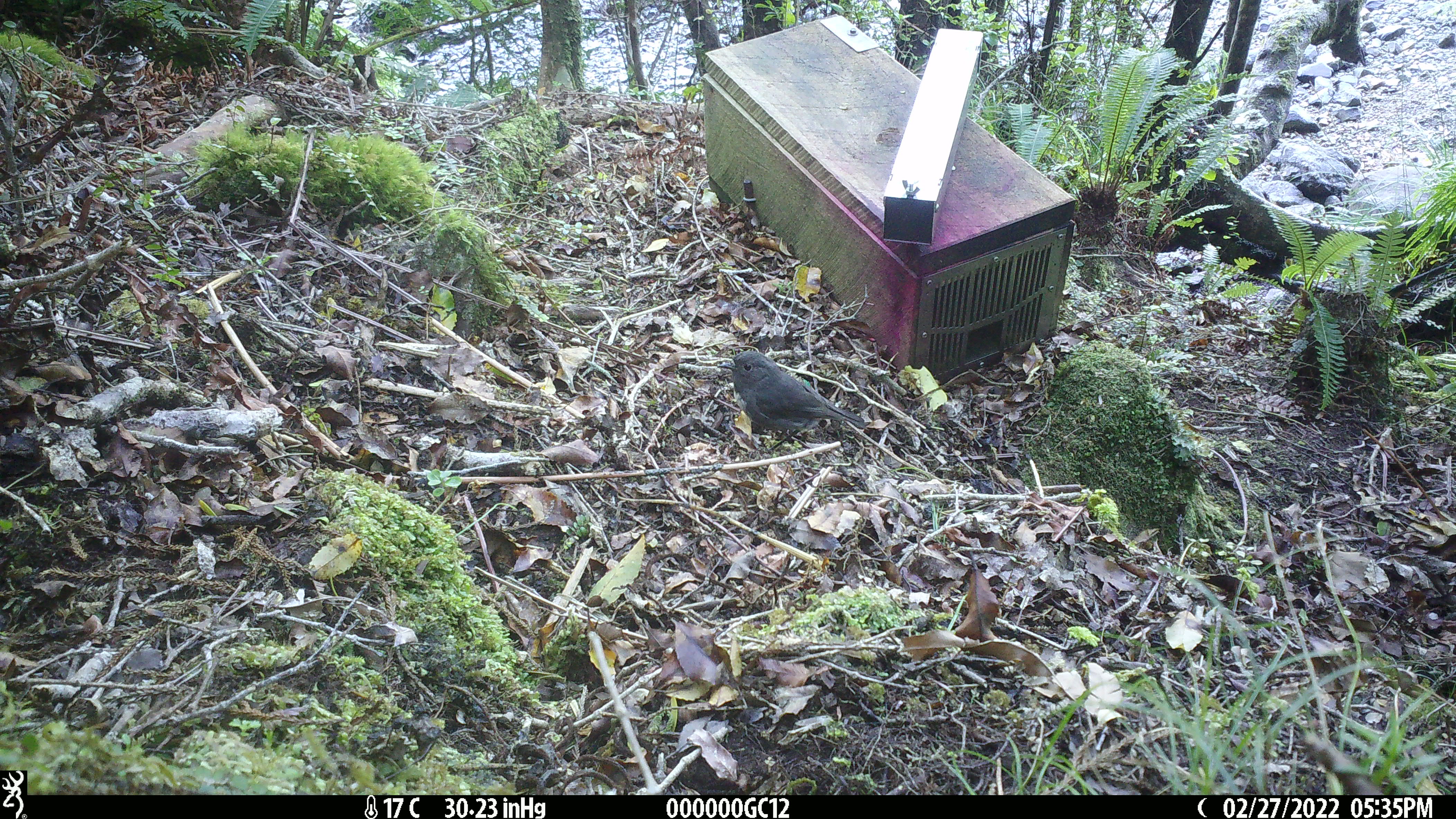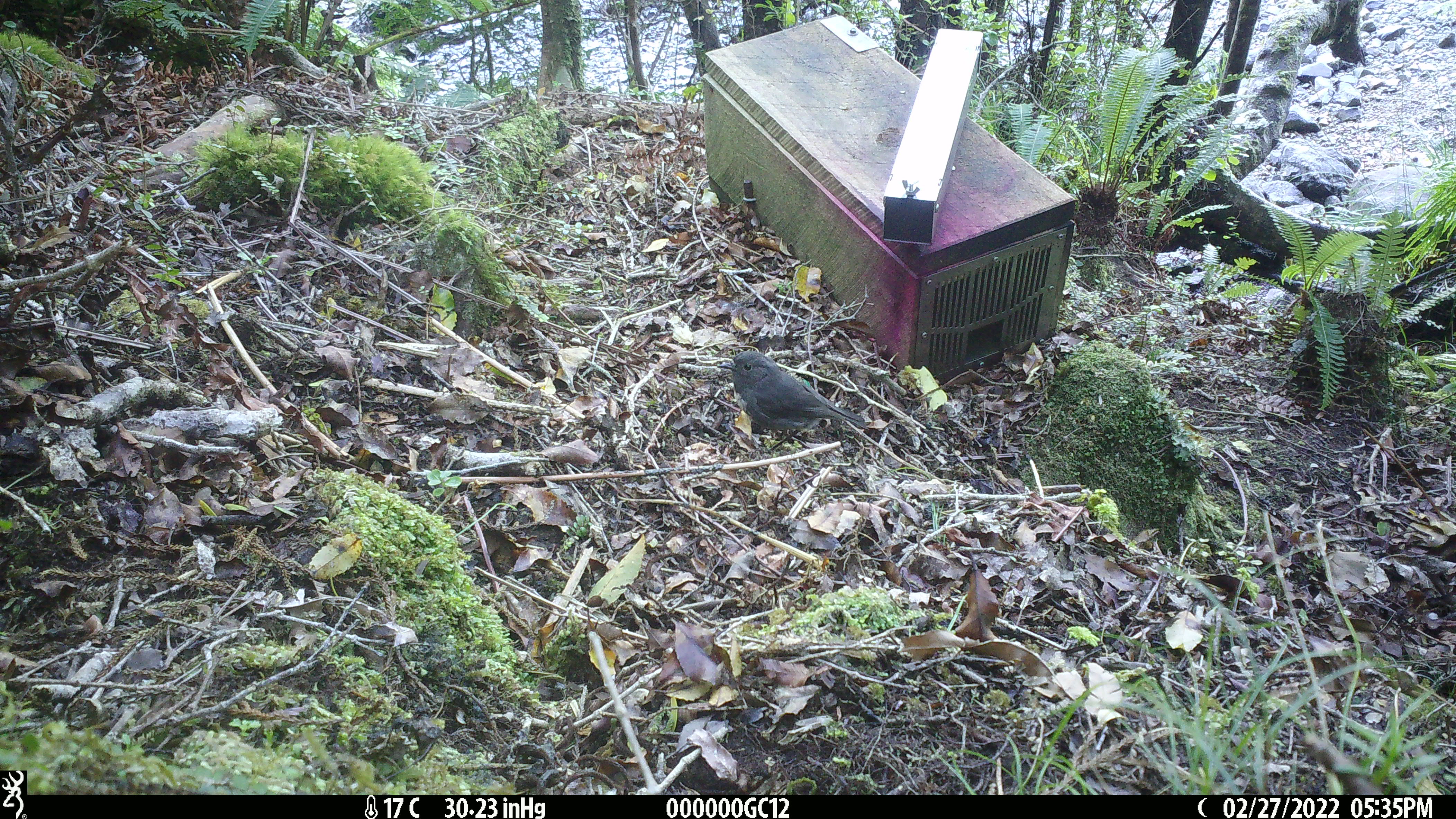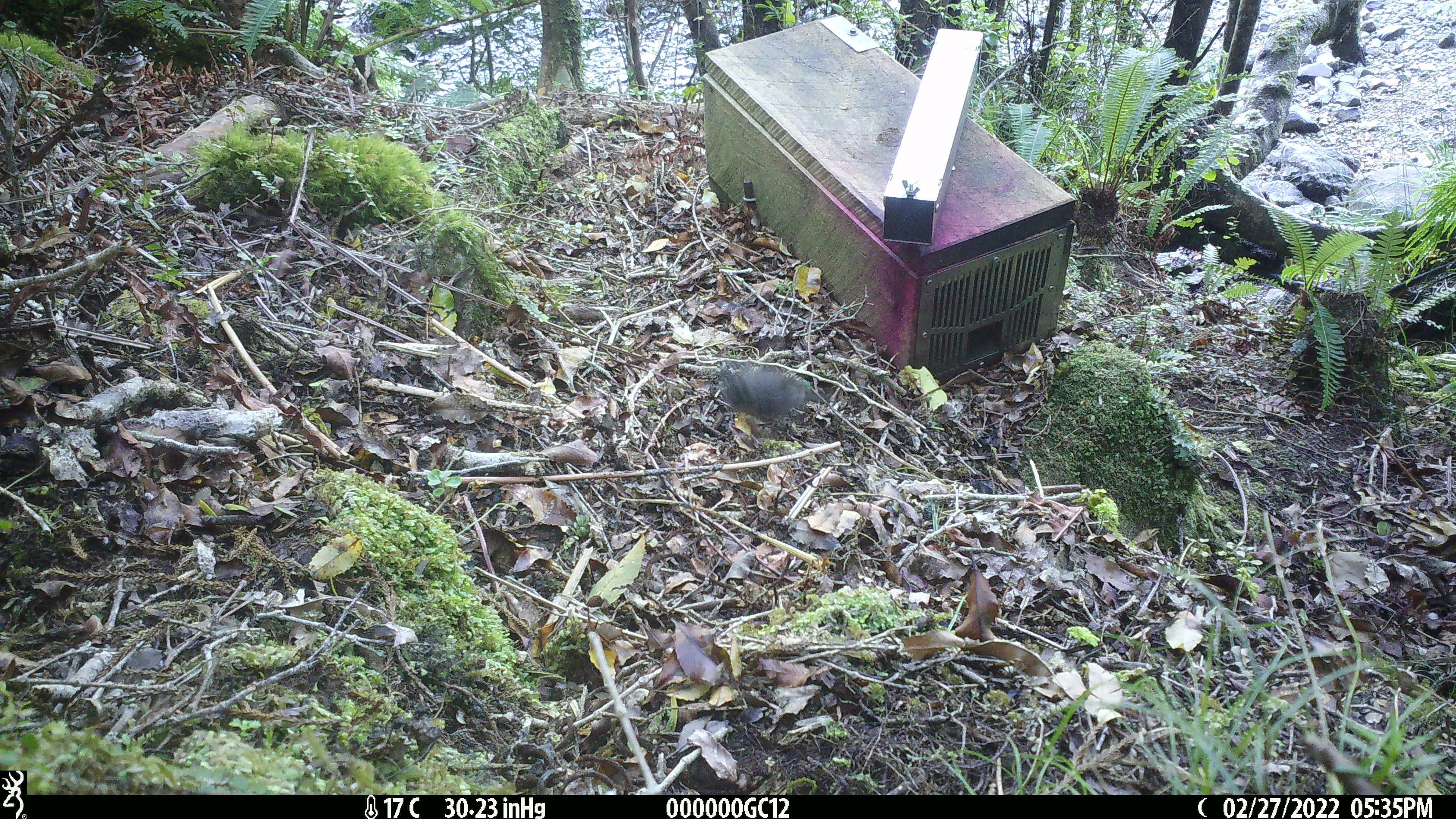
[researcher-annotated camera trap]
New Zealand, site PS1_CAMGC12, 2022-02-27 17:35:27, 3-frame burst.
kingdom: Animalia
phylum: Chordata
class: Aves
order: Passeriformes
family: Petroicidae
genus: Petroica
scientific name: Petroica australis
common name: new zealand robin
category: robin